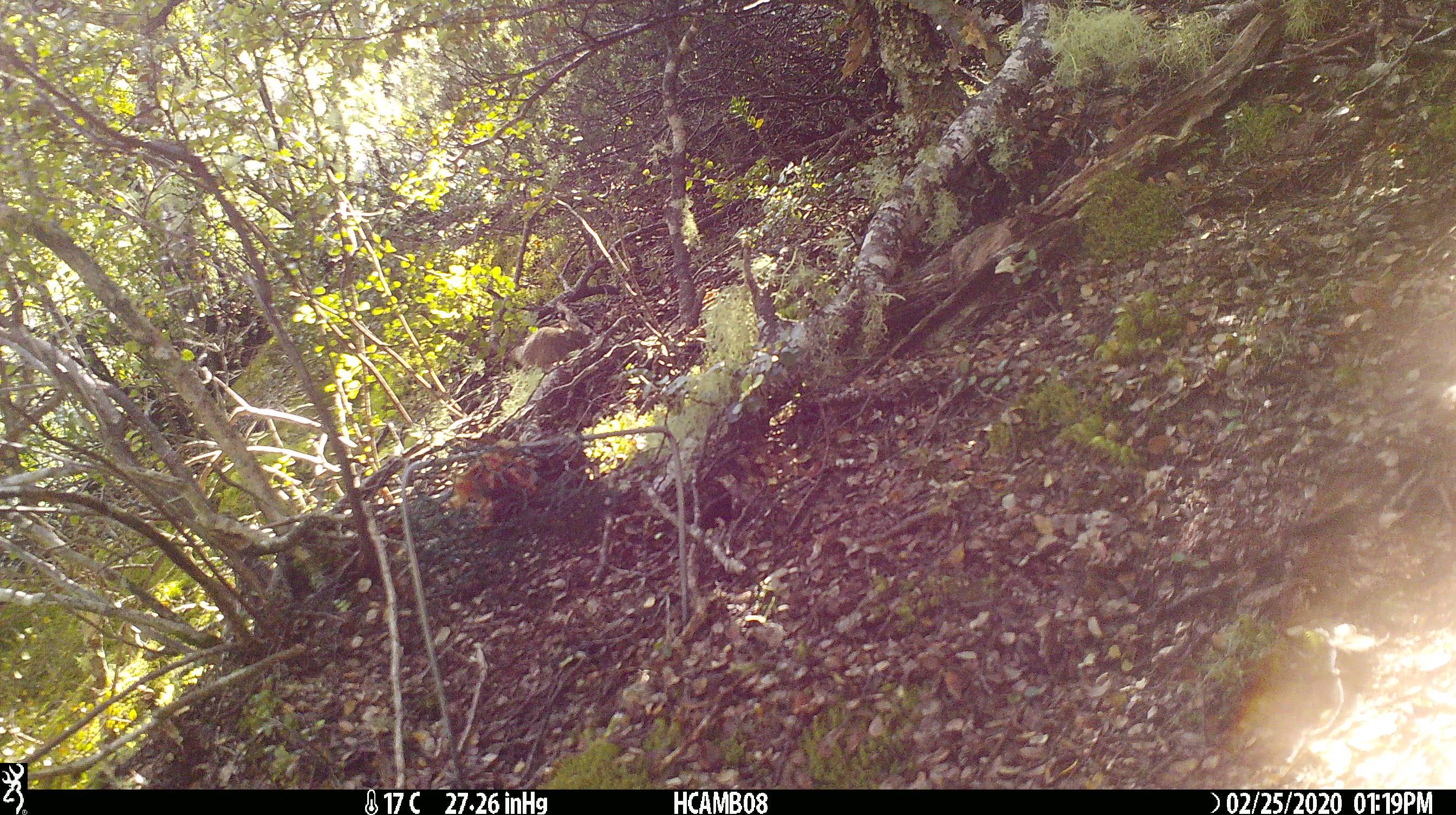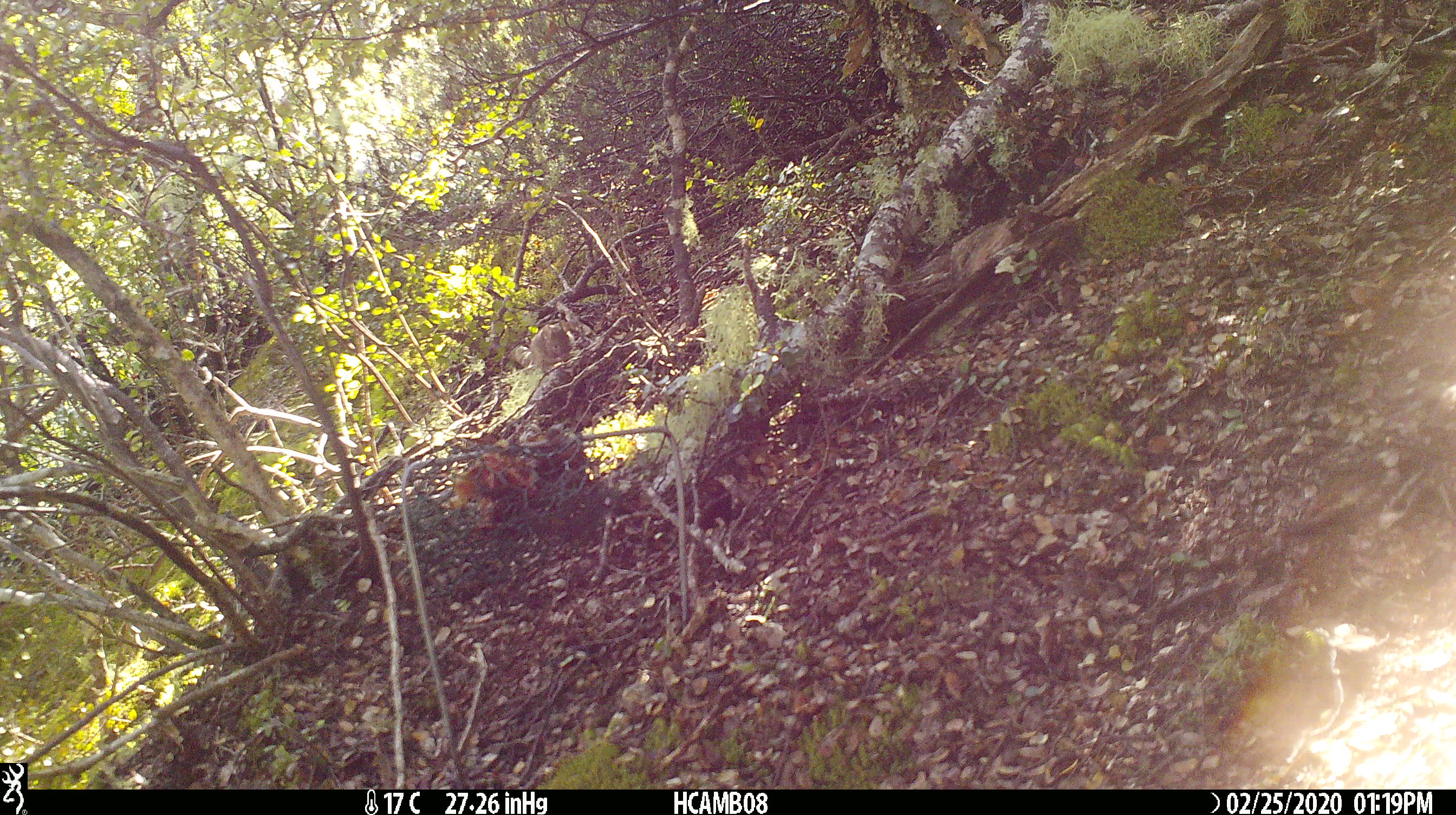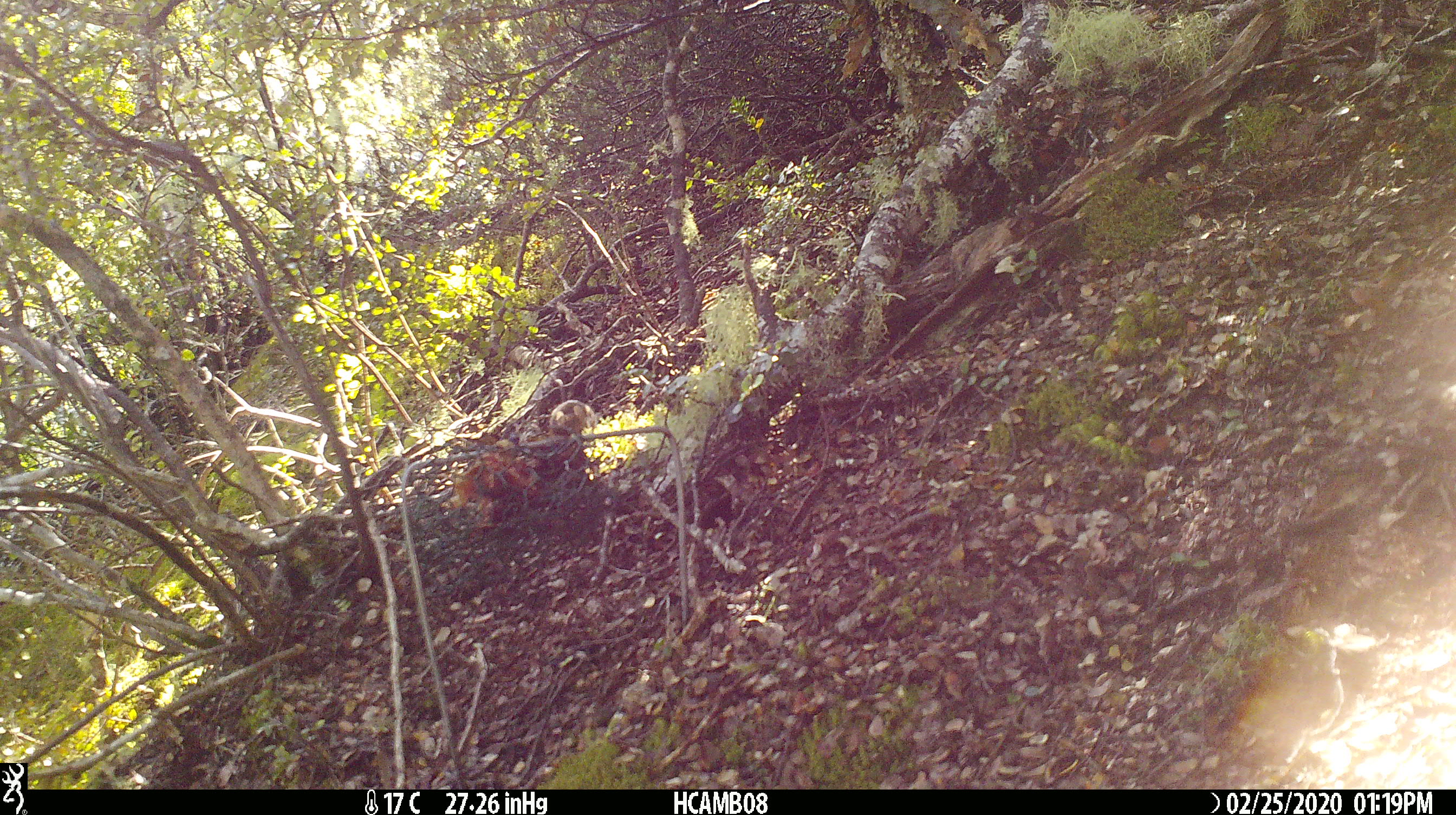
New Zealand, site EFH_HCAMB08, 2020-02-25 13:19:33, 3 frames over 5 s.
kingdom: Animalia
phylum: Chordata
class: Mammalia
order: Rodentia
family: Muridae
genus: Mus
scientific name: Mus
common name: mouse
Mouse (Mus).